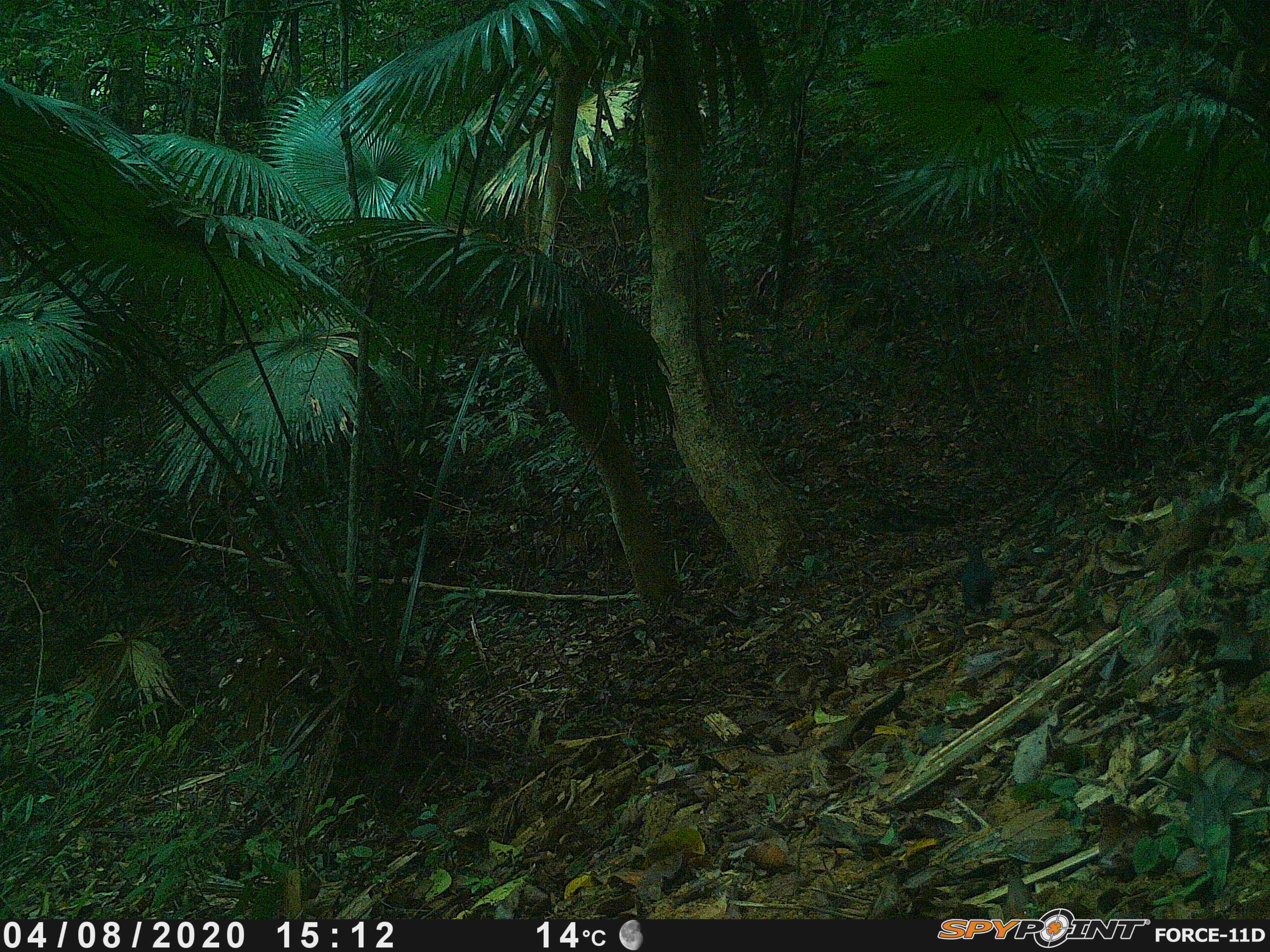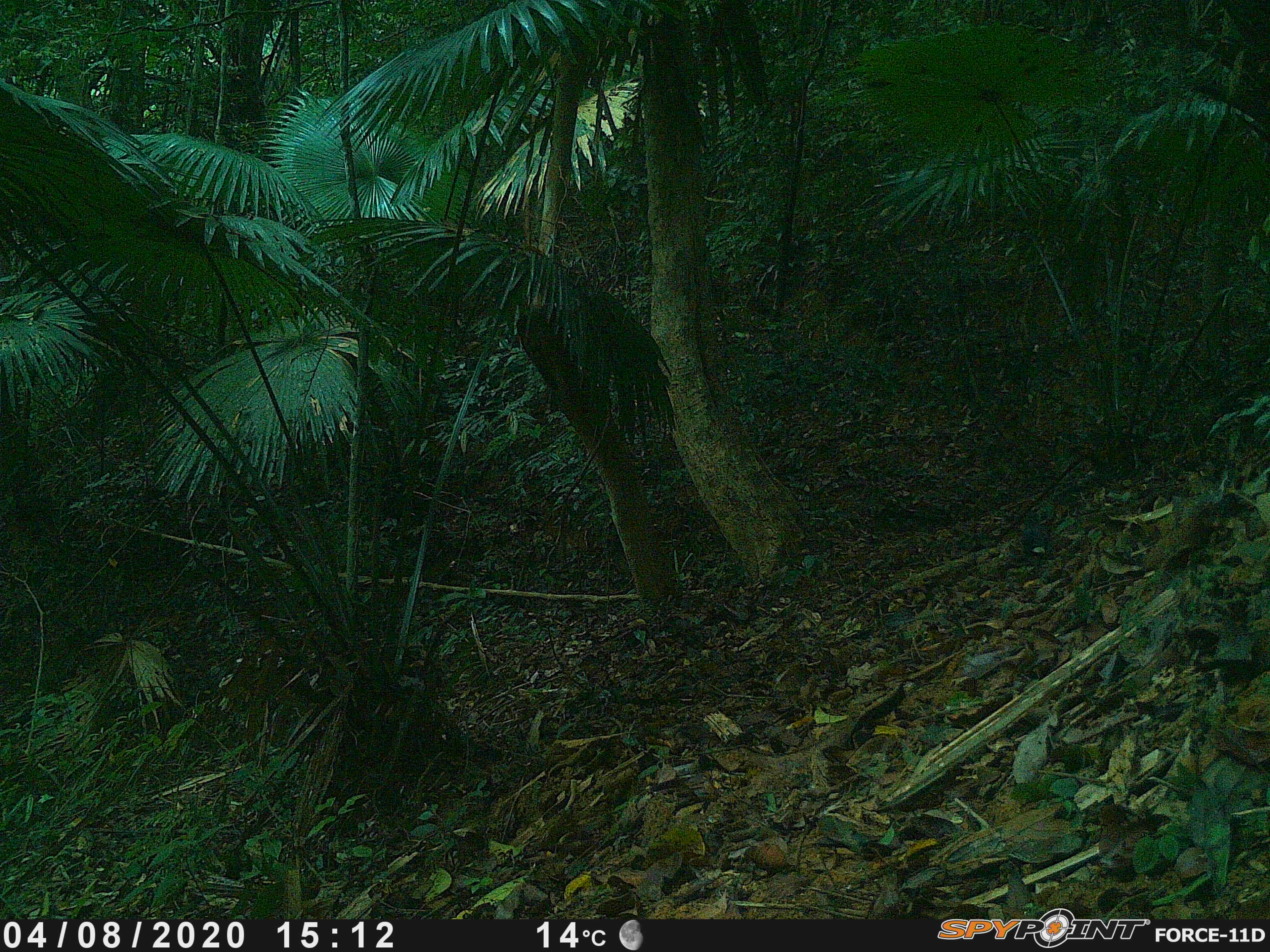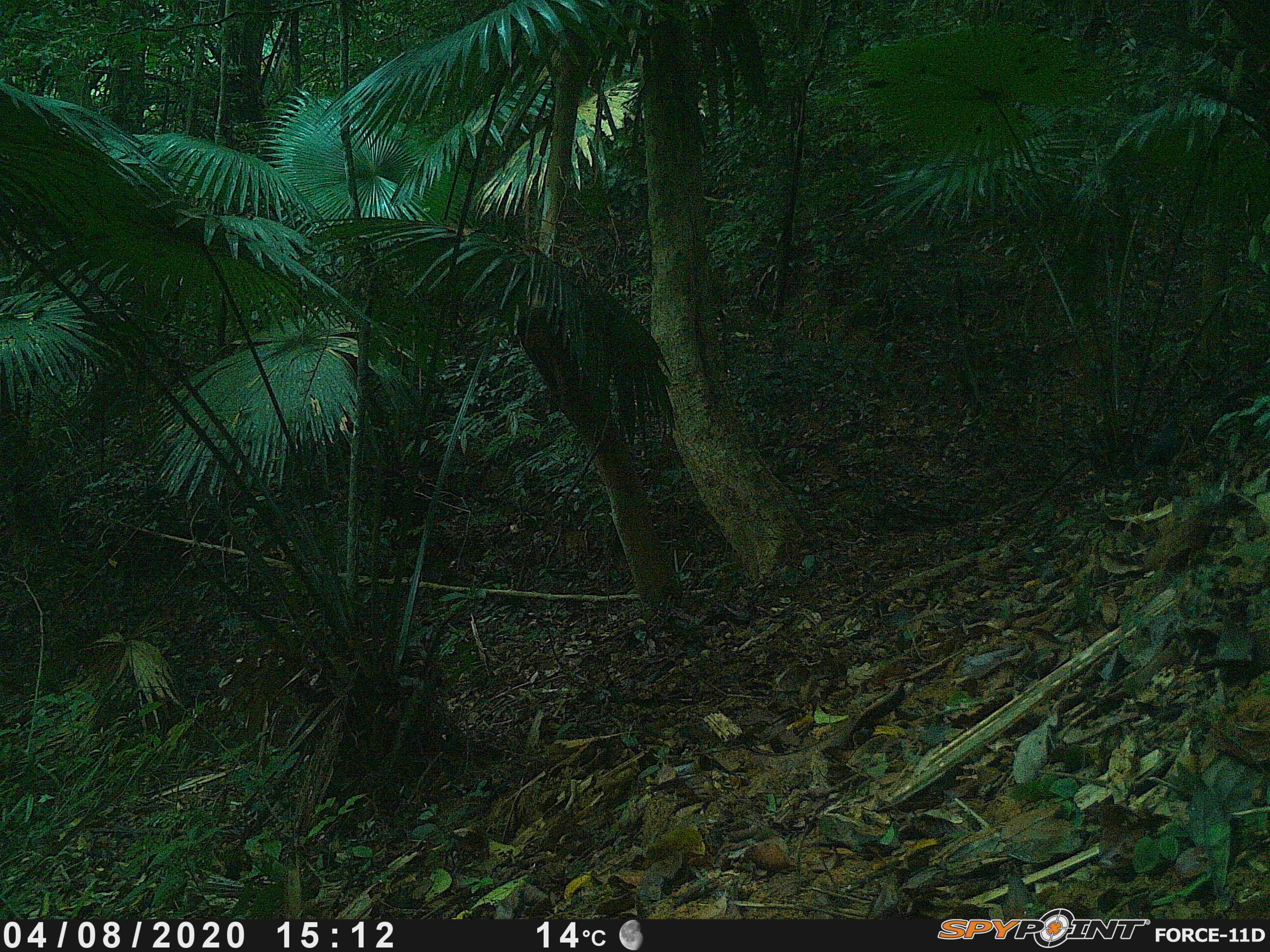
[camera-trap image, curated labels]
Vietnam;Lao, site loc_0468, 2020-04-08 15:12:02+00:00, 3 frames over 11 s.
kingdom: Animalia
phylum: Chordata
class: Aves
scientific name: Aves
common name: bird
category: unidentified bird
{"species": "unidentified bird (bird) (Aves)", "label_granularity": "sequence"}